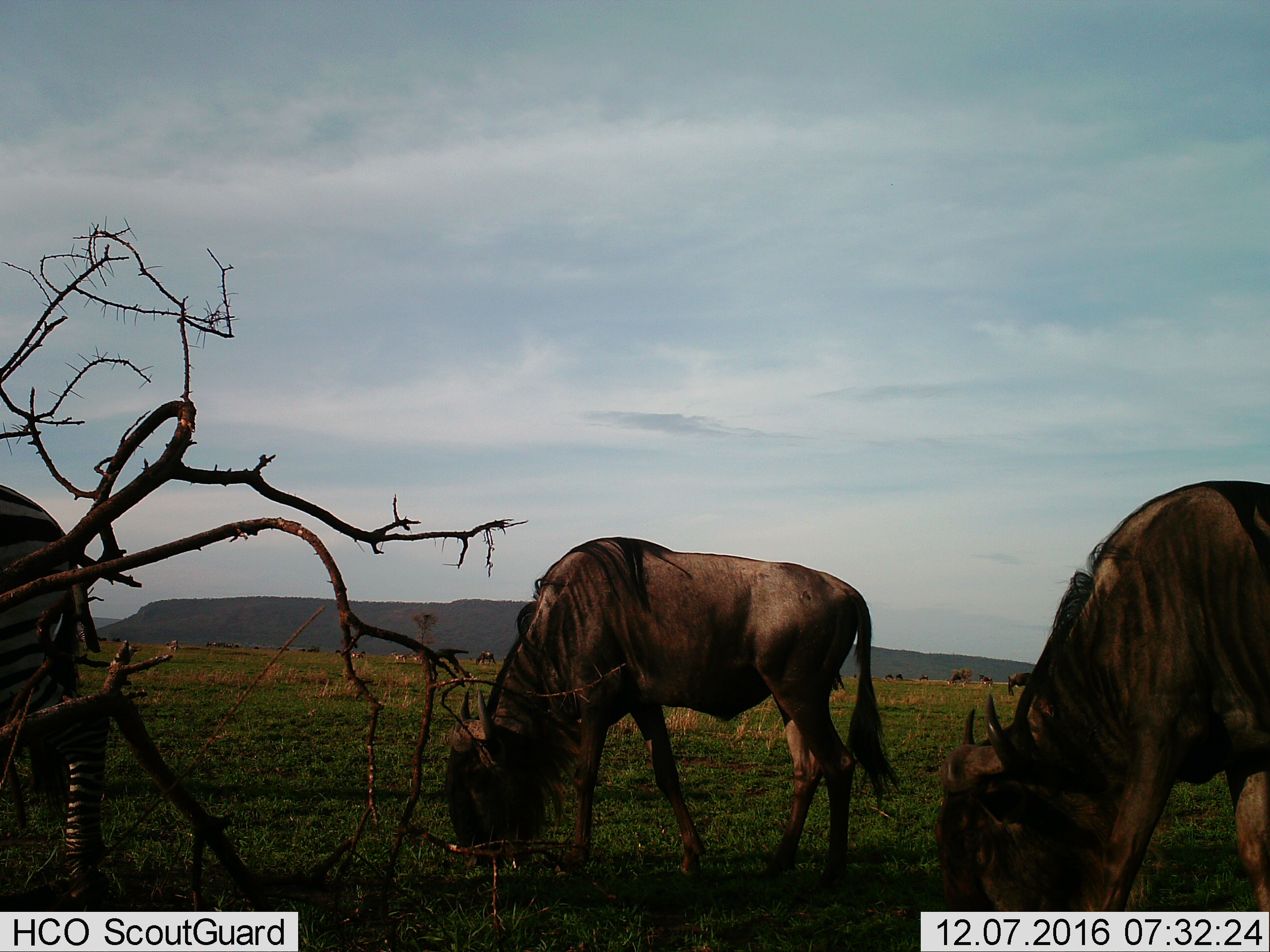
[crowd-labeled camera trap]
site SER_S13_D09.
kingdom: Animalia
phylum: Chordata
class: Mammalia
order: Artiodactyla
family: Bovidae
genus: Connochaetes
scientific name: Connochaetes taurinus taurinus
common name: blue wildebeest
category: wildebeestblue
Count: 11-50.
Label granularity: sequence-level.